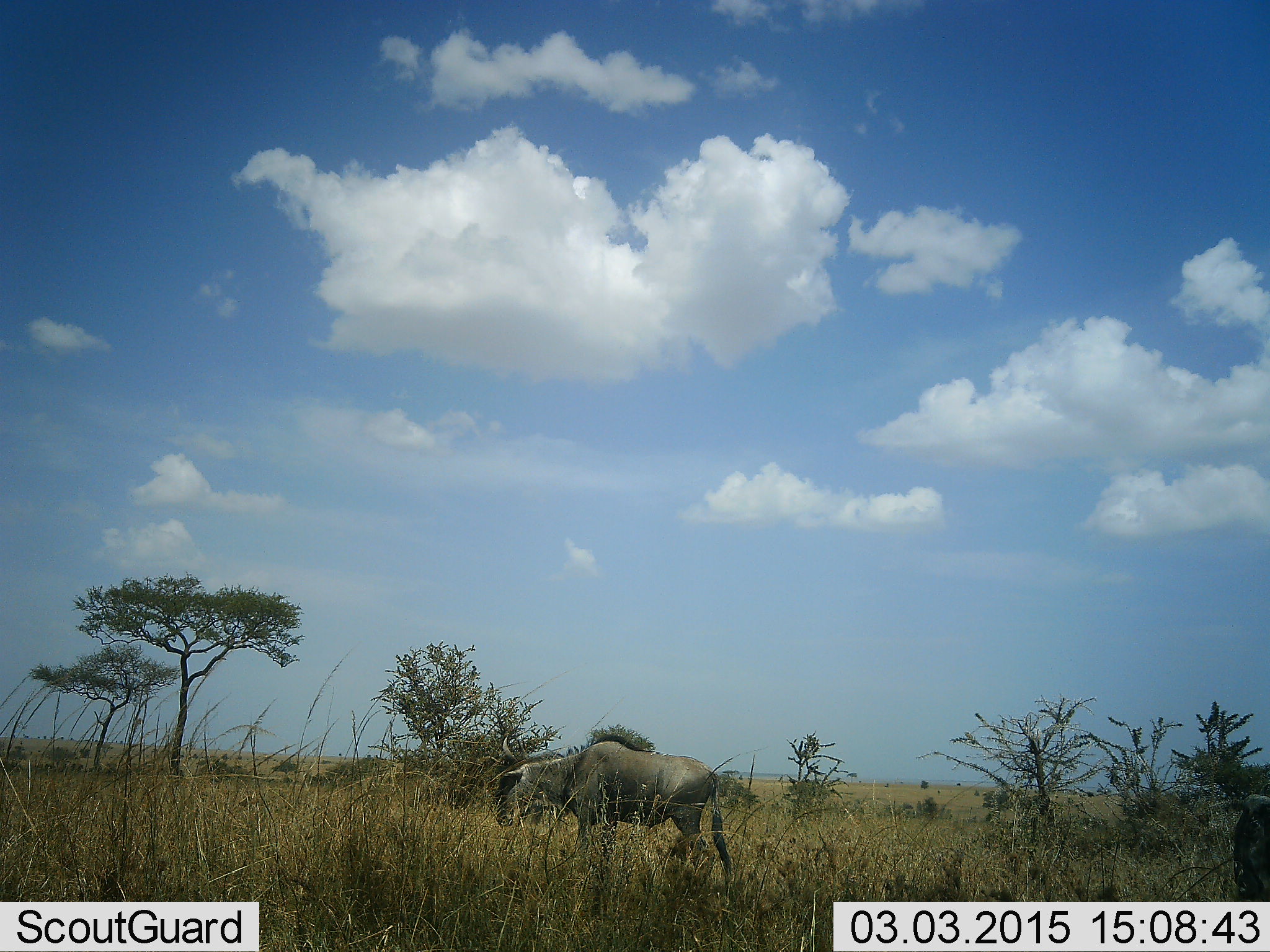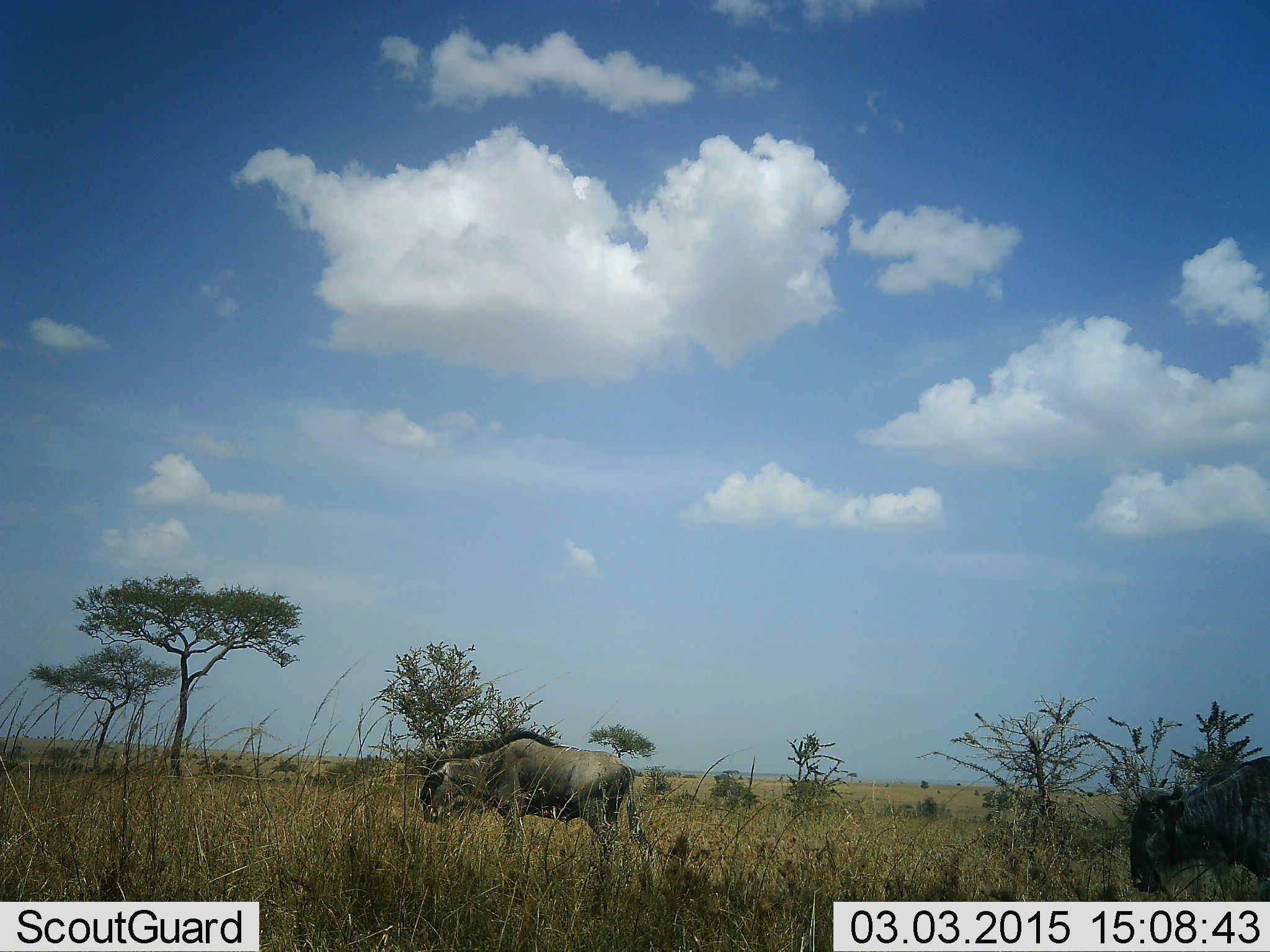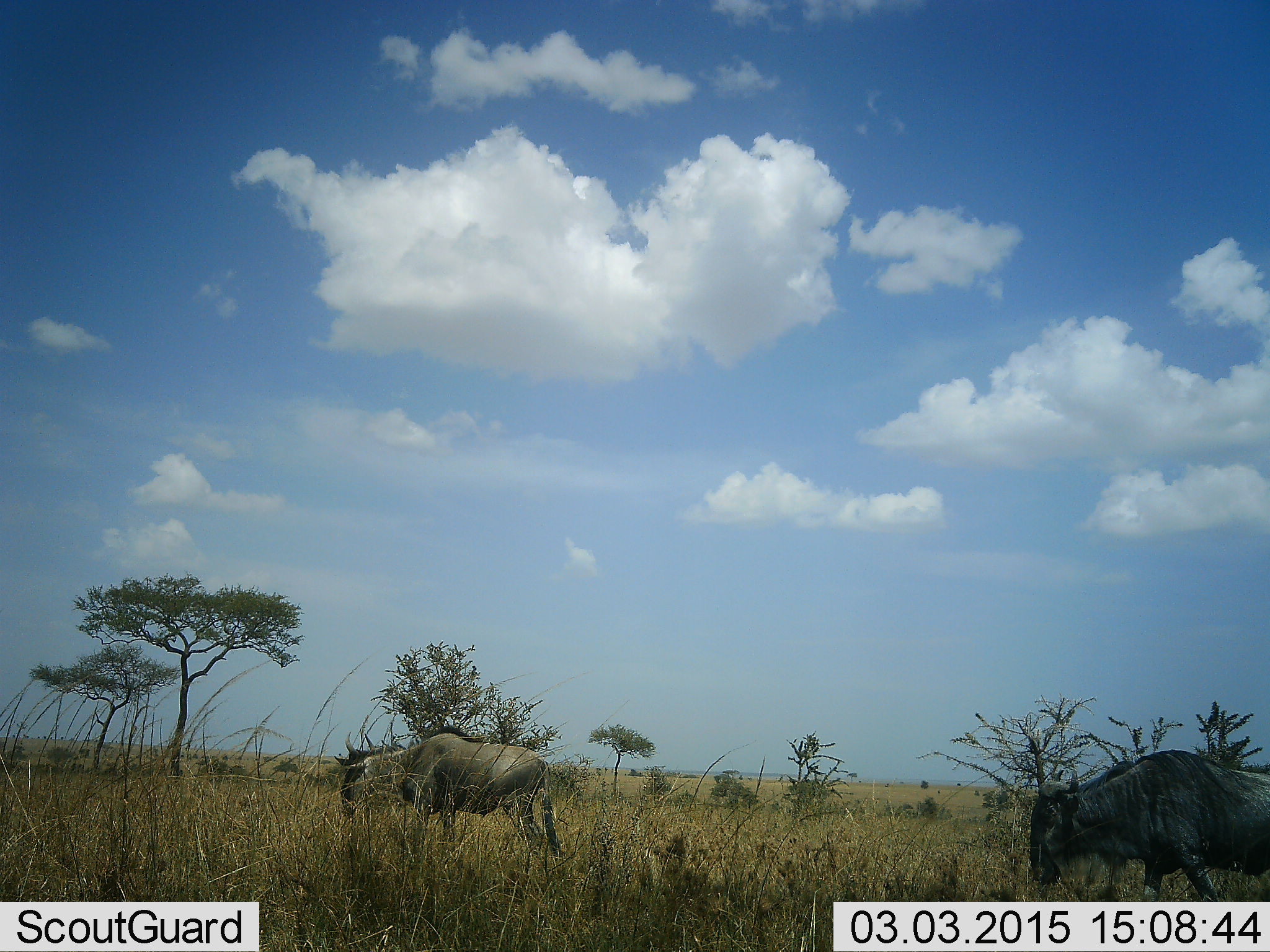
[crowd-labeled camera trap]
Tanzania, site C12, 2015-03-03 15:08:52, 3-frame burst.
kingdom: Animalia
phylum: Chordata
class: Mammalia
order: Artiodactyla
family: Bovidae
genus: Connochaetes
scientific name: Connochaetes taurinus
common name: blue wildebeest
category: wildebeest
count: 2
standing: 10%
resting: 0%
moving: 90%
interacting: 0%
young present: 0%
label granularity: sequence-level